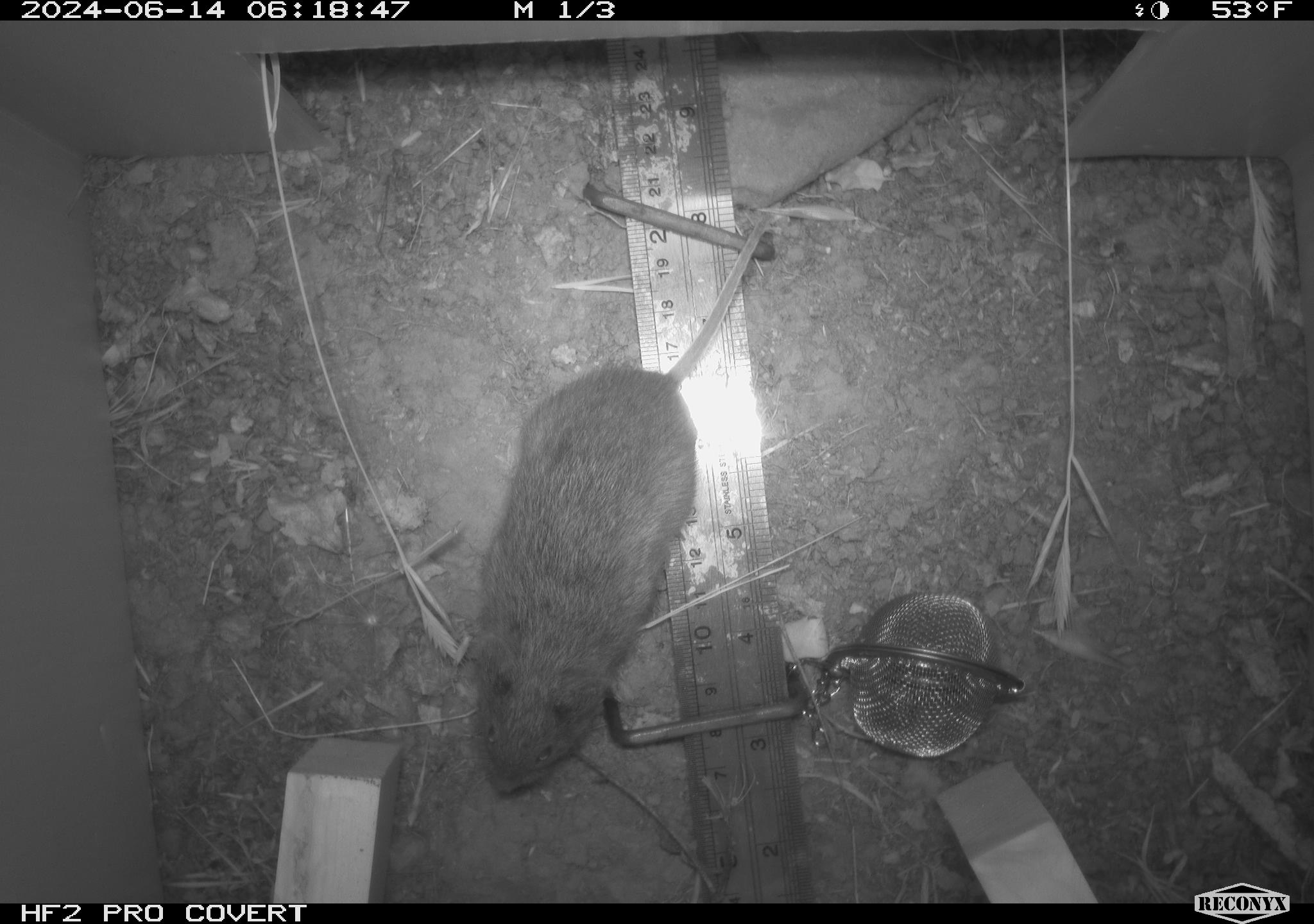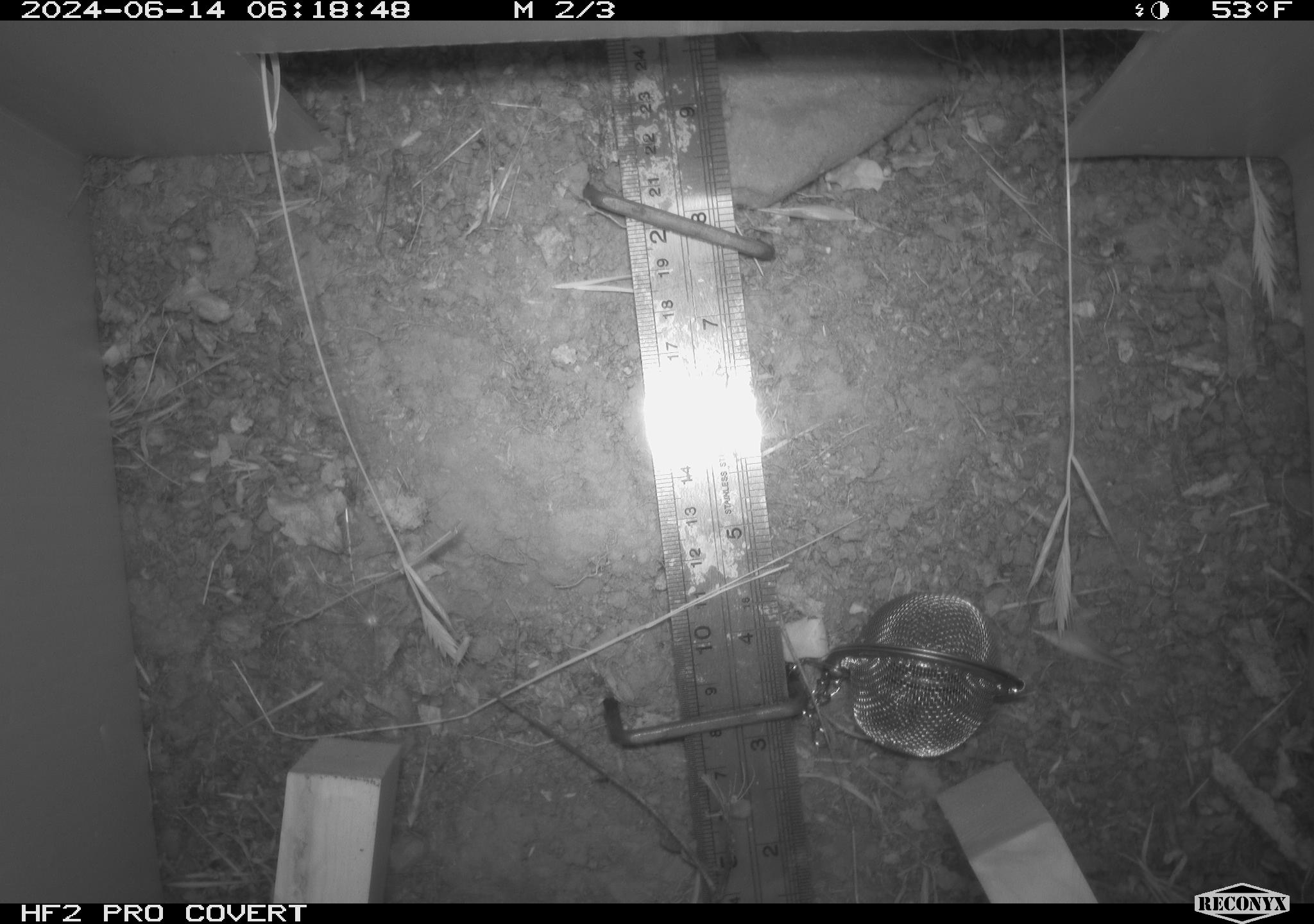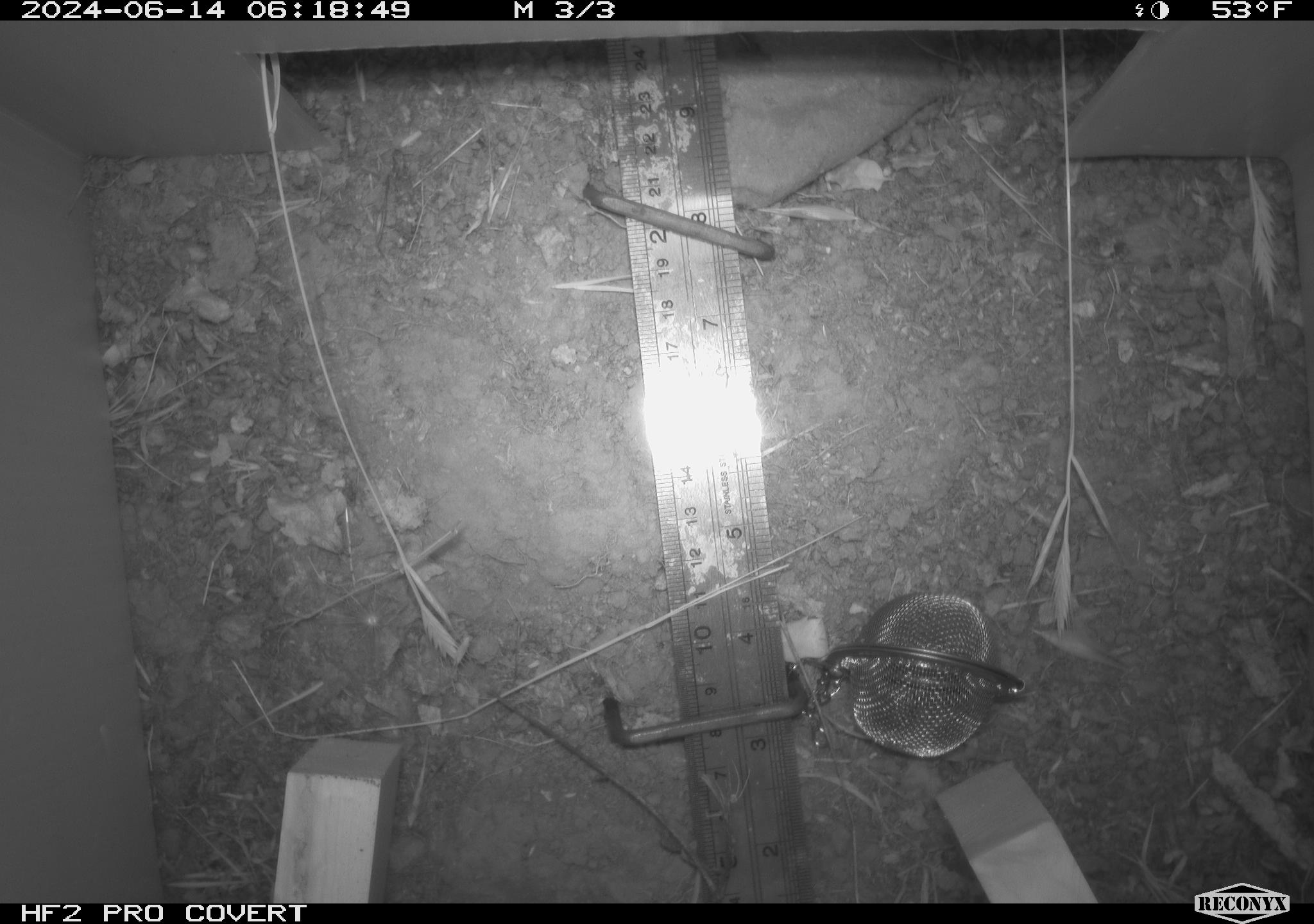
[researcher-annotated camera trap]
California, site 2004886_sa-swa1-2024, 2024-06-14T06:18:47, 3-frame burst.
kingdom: Animalia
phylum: Chordata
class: Mammalia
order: Rodentia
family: Cricetidae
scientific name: Arvicolinae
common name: voles, lemmings, and muskrats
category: arvicolinae subfamily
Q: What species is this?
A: Arvicolinae subfamily (voles, lemmings, and muskrats) (Arvicolinae).